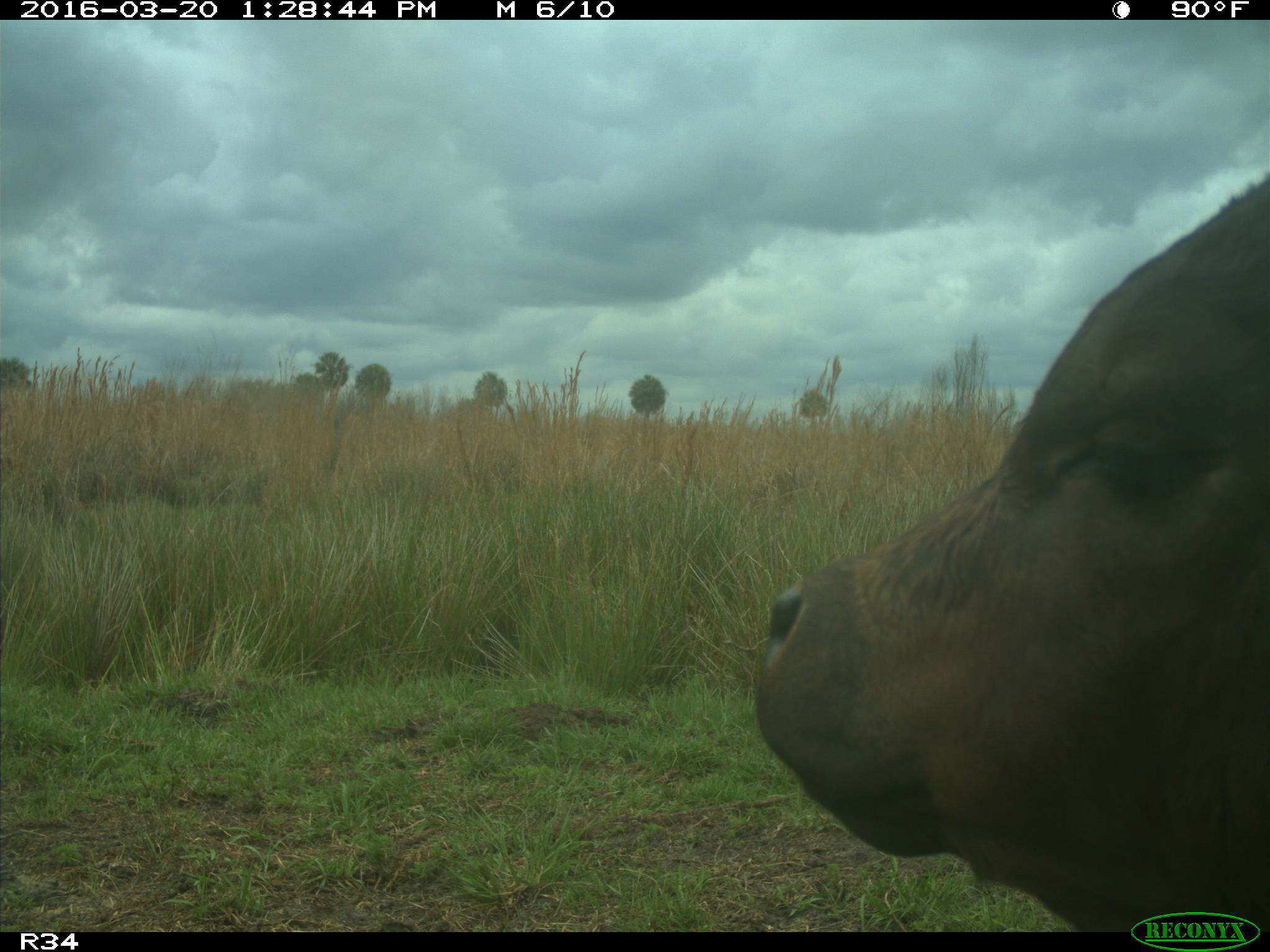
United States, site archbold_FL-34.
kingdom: Animalia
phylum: Chordata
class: Mammalia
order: Artiodactyla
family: Bovidae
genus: Bos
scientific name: Bos taurus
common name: domestic cow